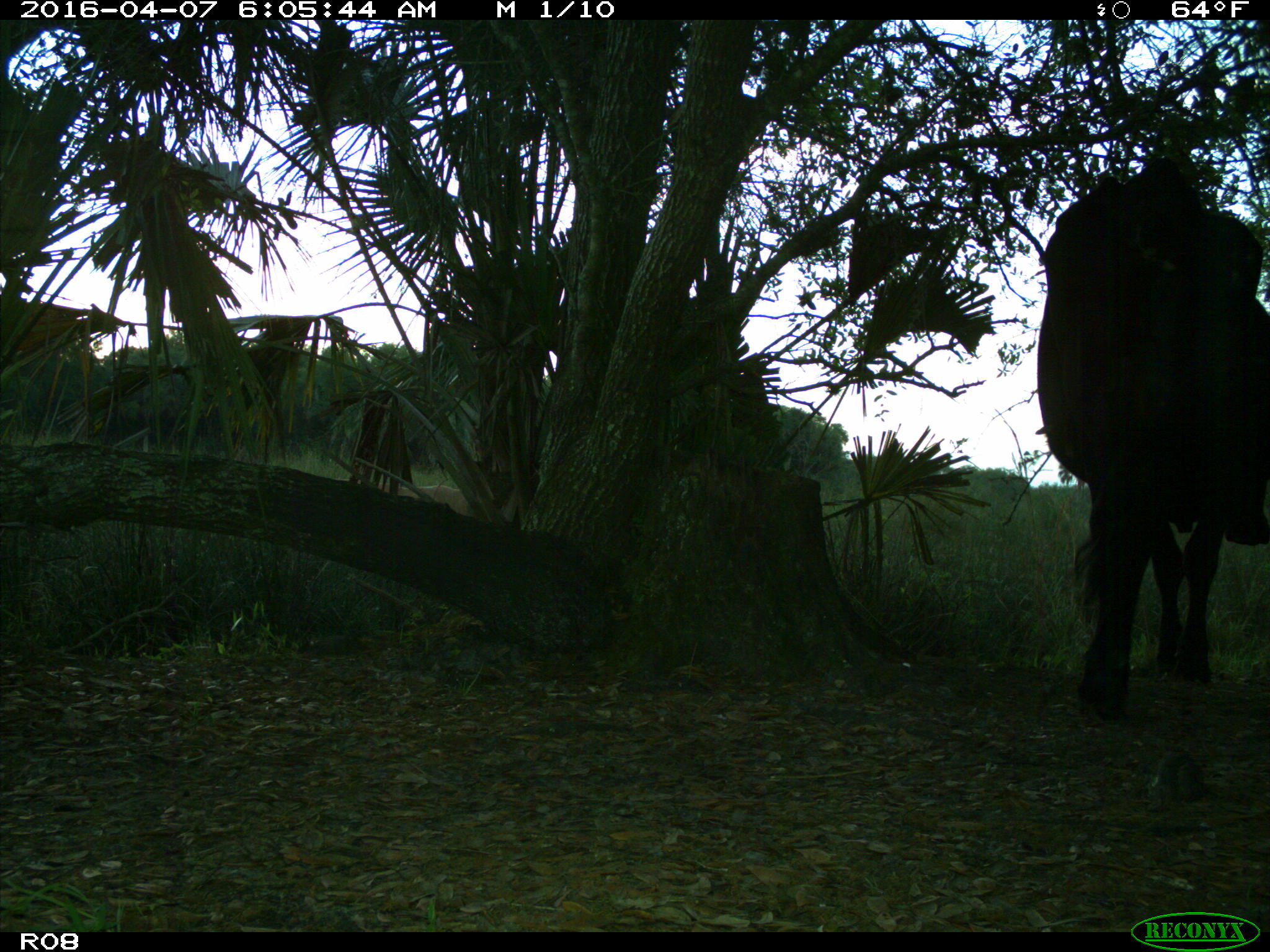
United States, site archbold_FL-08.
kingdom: Animalia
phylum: Chordata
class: Mammalia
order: Artiodactyla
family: Bovidae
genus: Bos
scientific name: Bos taurus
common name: domestic cow